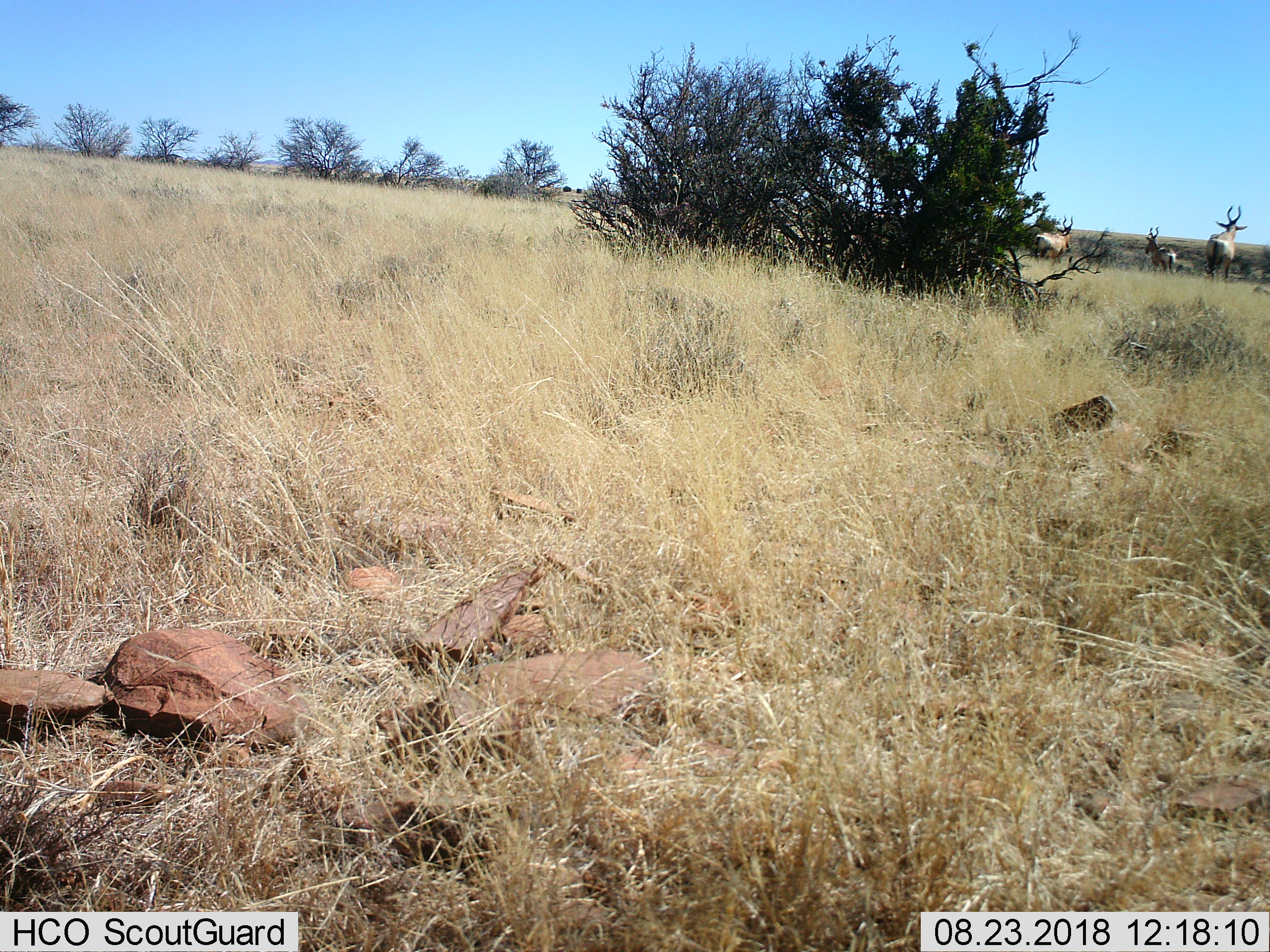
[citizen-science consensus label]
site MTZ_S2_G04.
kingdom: Animalia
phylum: Chordata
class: Mammalia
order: Artiodactyla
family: Bovidae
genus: Alcelaphus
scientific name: Alcelaphus buselaphus caama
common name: red hartebeest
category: hartebeestred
Hartebeestred (red hartebeest) (Alcelaphus buselaphus caama), count 3. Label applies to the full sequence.